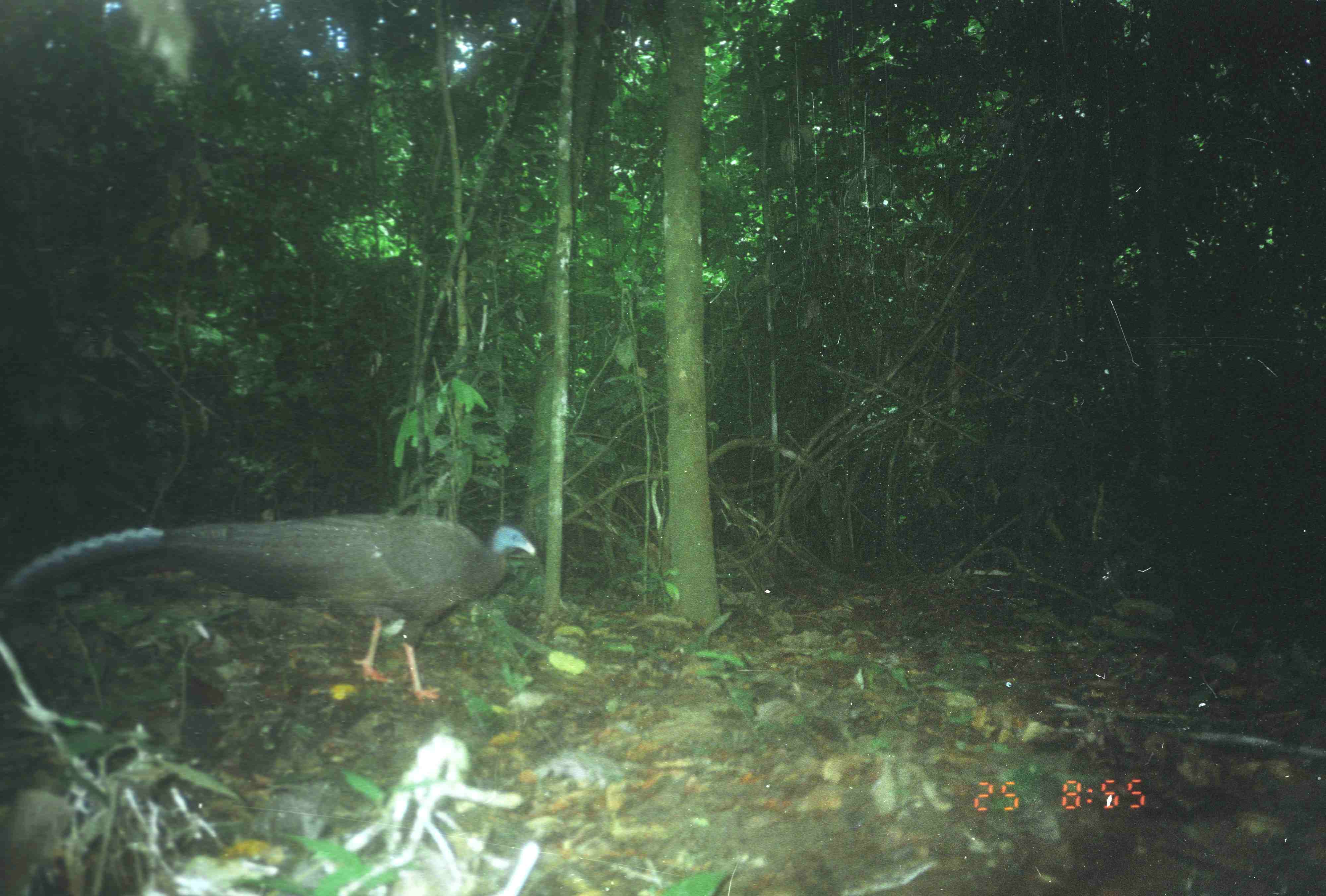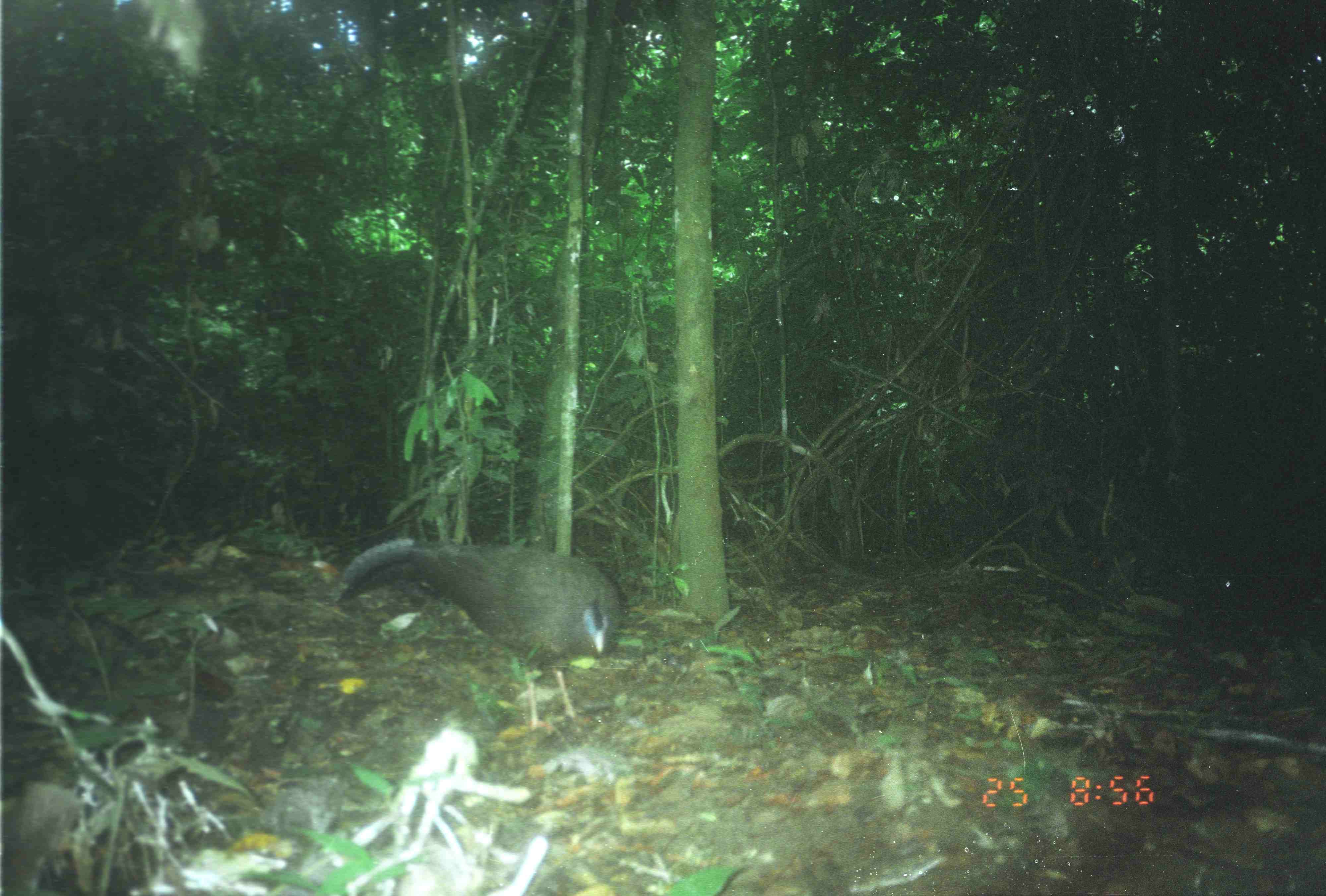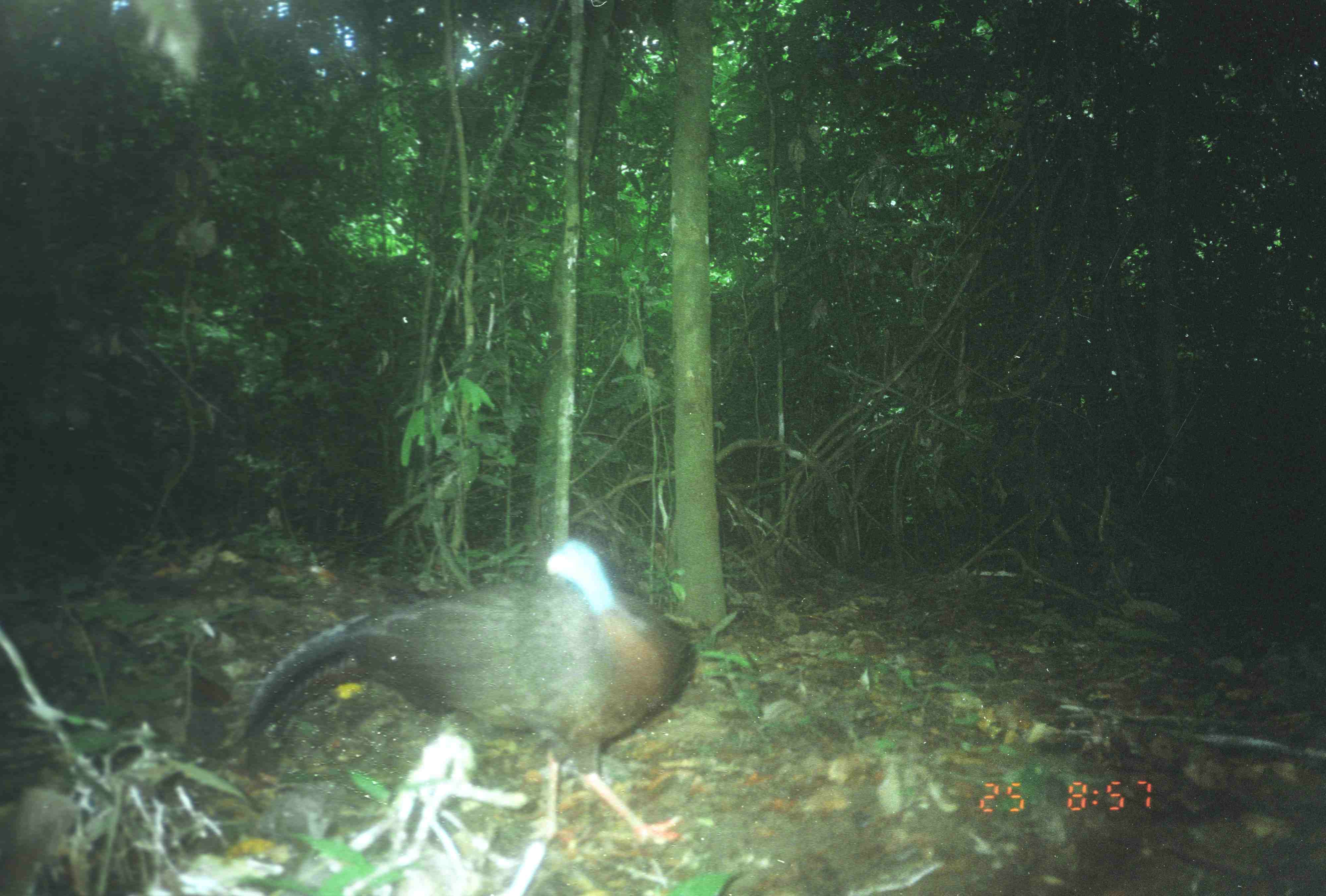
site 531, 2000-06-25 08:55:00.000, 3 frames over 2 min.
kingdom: Animalia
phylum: Chordata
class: Aves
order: Galliformes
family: Phasianidae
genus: Argusianus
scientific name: Argusianus argus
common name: great argus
Argusianus argus (great argus), count 1.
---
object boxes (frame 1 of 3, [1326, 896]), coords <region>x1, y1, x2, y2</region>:
argusianus argus: <region>0, 511, 536, 702</region>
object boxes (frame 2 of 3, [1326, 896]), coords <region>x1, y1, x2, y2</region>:
argusianus argus: <region>336, 540, 623, 733</region>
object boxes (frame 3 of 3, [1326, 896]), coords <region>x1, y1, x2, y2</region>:
argusianus argus: <region>220, 532, 699, 849</region>